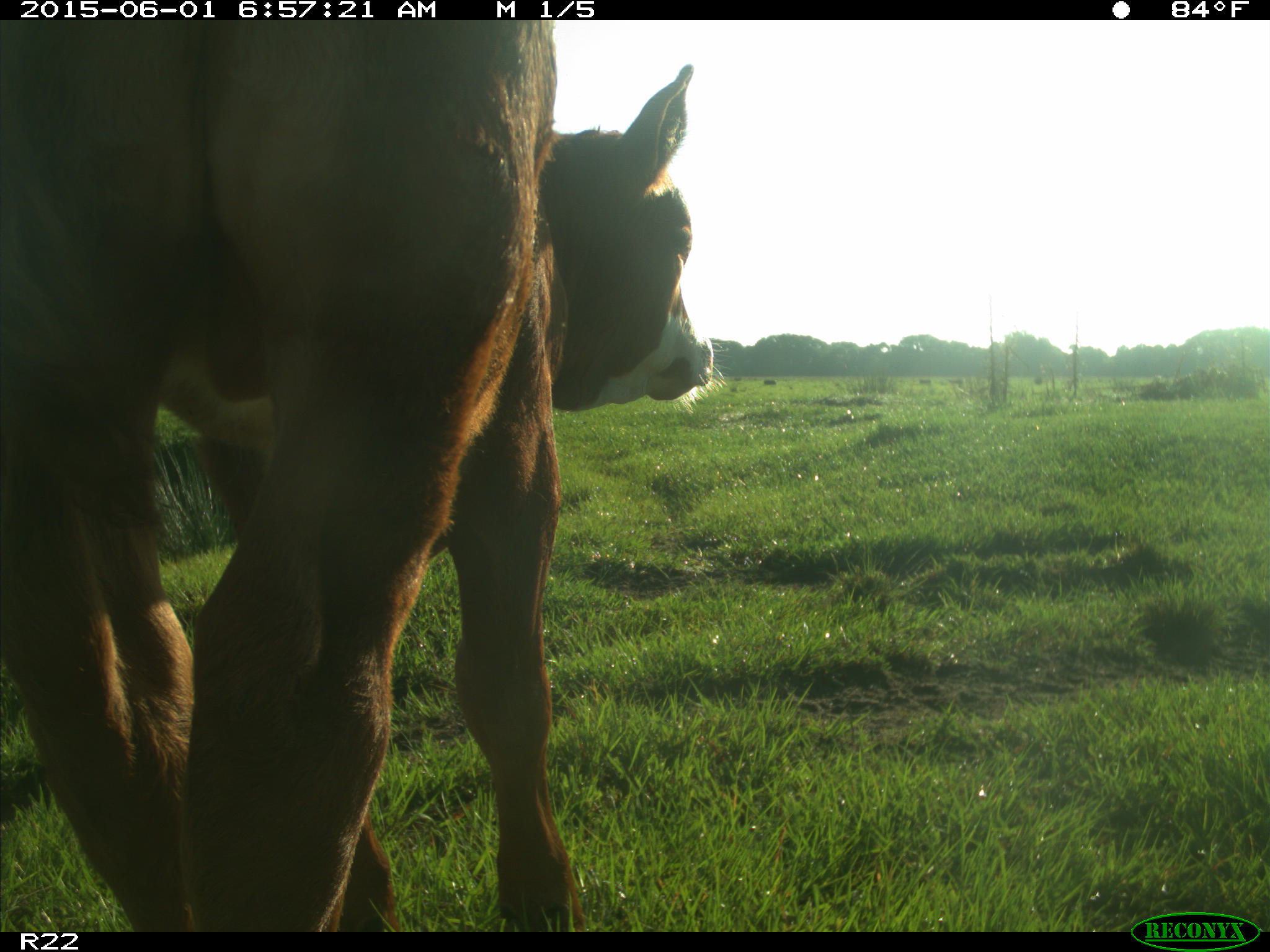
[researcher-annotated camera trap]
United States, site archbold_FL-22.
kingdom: Animalia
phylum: Chordata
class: Mammalia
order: Artiodactyla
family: Bovidae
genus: Bos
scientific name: Bos taurus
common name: domestic cow